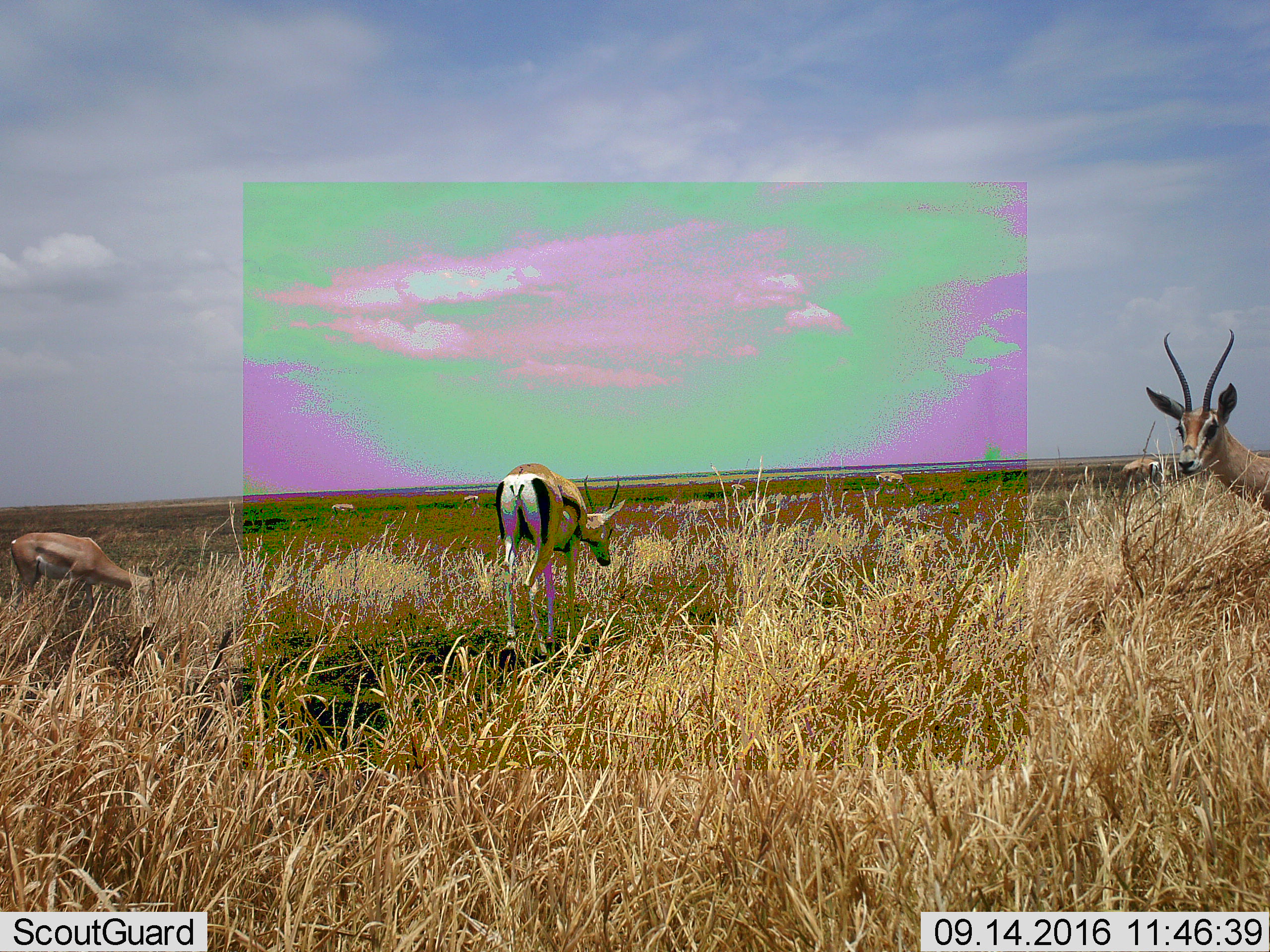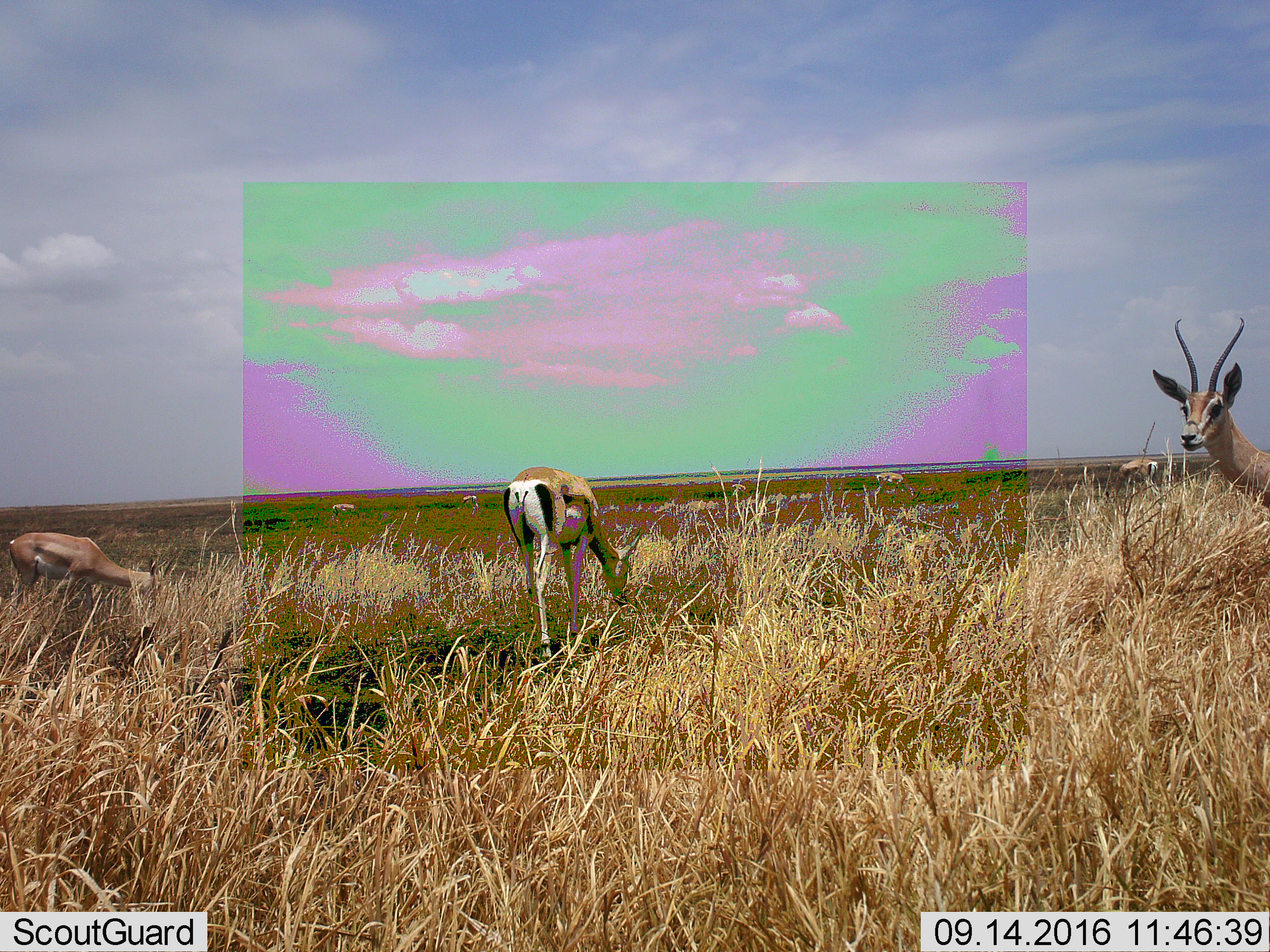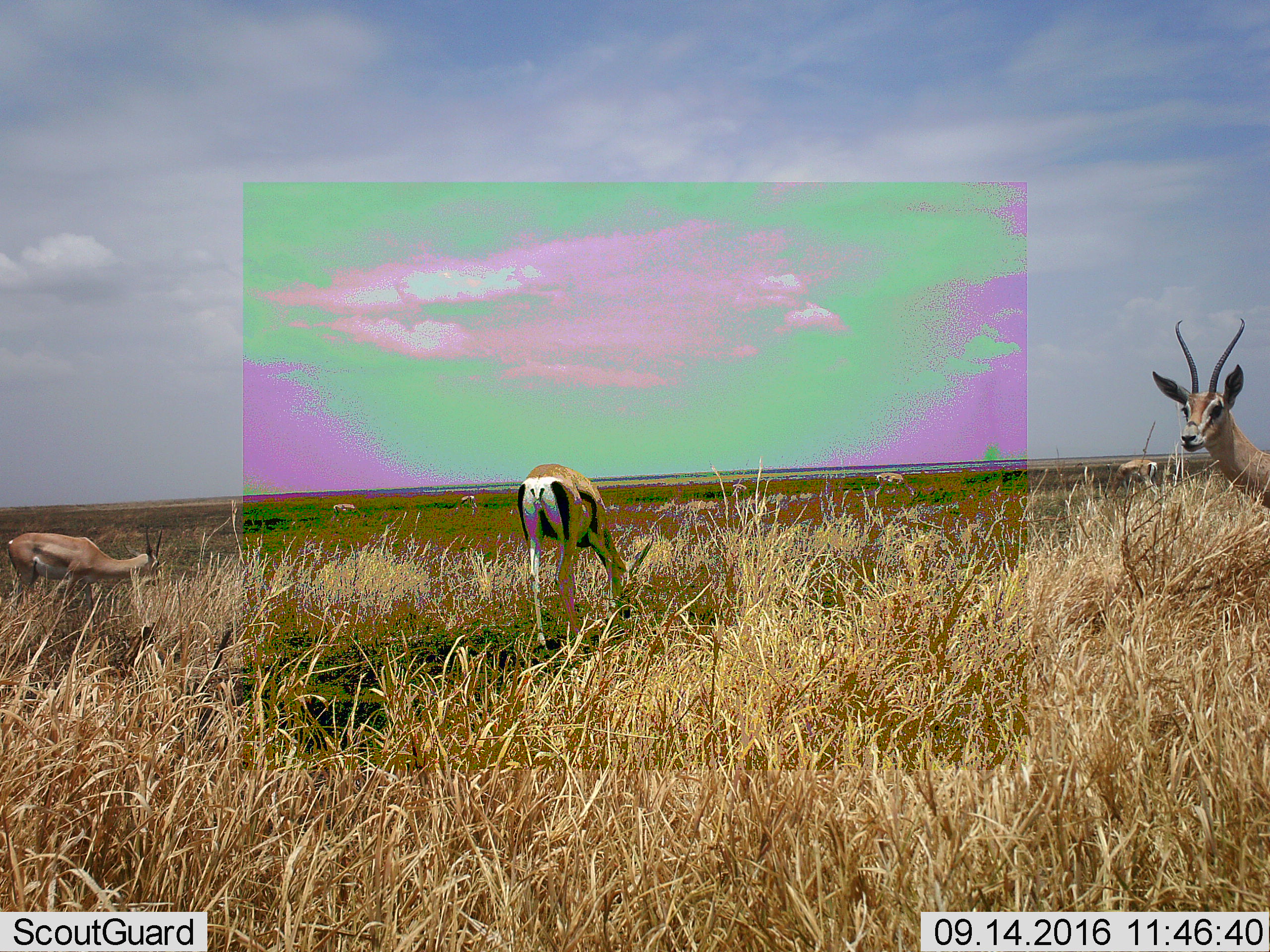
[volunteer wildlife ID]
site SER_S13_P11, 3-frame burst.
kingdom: Animalia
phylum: Chordata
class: Mammalia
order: Artiodactyla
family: Bovidae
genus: Eudorcas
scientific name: Eudorcas thomsonii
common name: thomson's gazelle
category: gazellethomsons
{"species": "gazellethomsons (thomson's gazelle) (Eudorcas thomsonii)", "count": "5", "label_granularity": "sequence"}